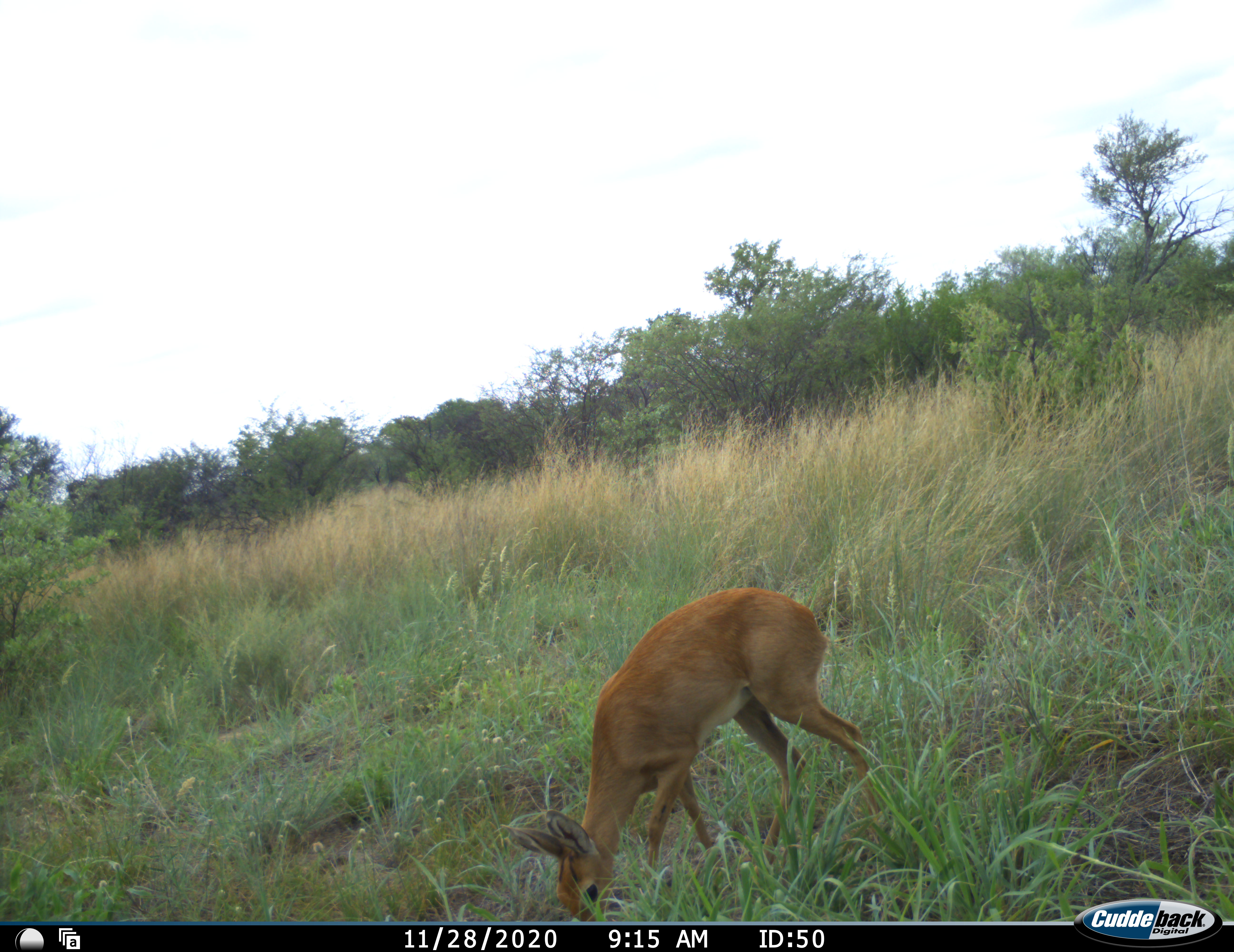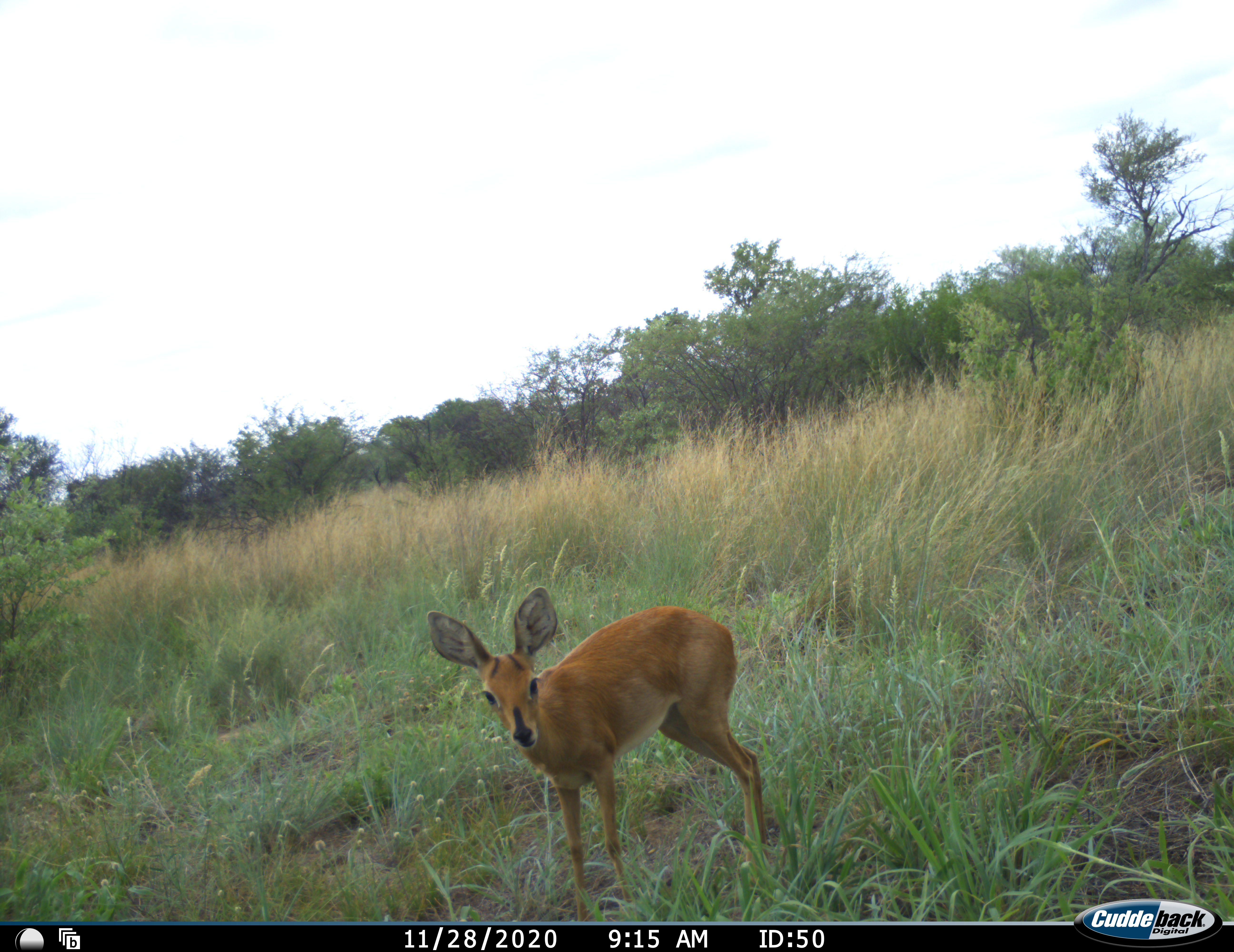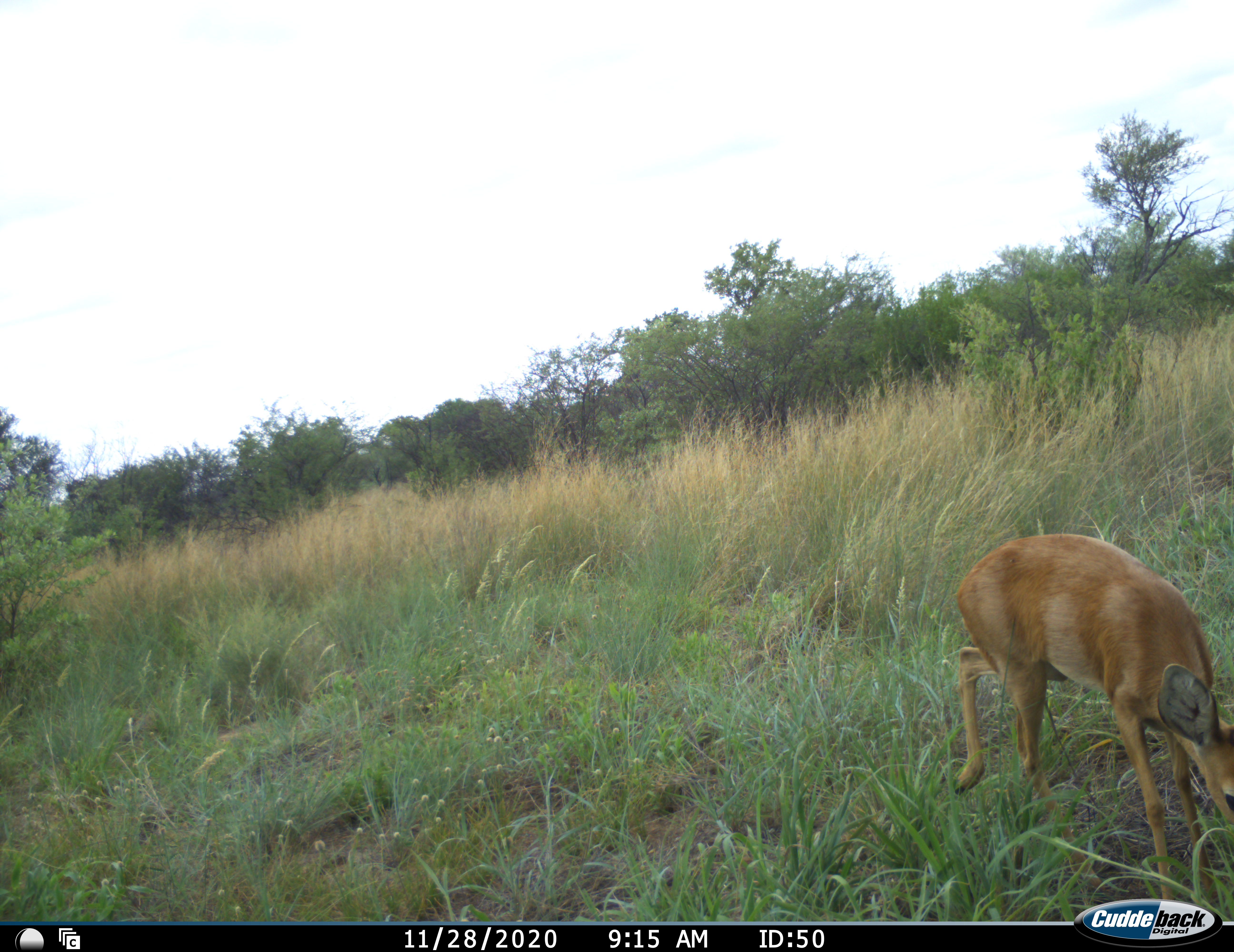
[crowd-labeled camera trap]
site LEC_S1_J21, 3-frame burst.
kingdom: Animalia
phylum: Chordata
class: Mammalia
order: Artiodactyla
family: Bovidae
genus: Raphicerus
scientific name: Raphicerus campestris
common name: steenbok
Steenbok (Raphicerus campestris), count 1. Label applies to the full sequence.